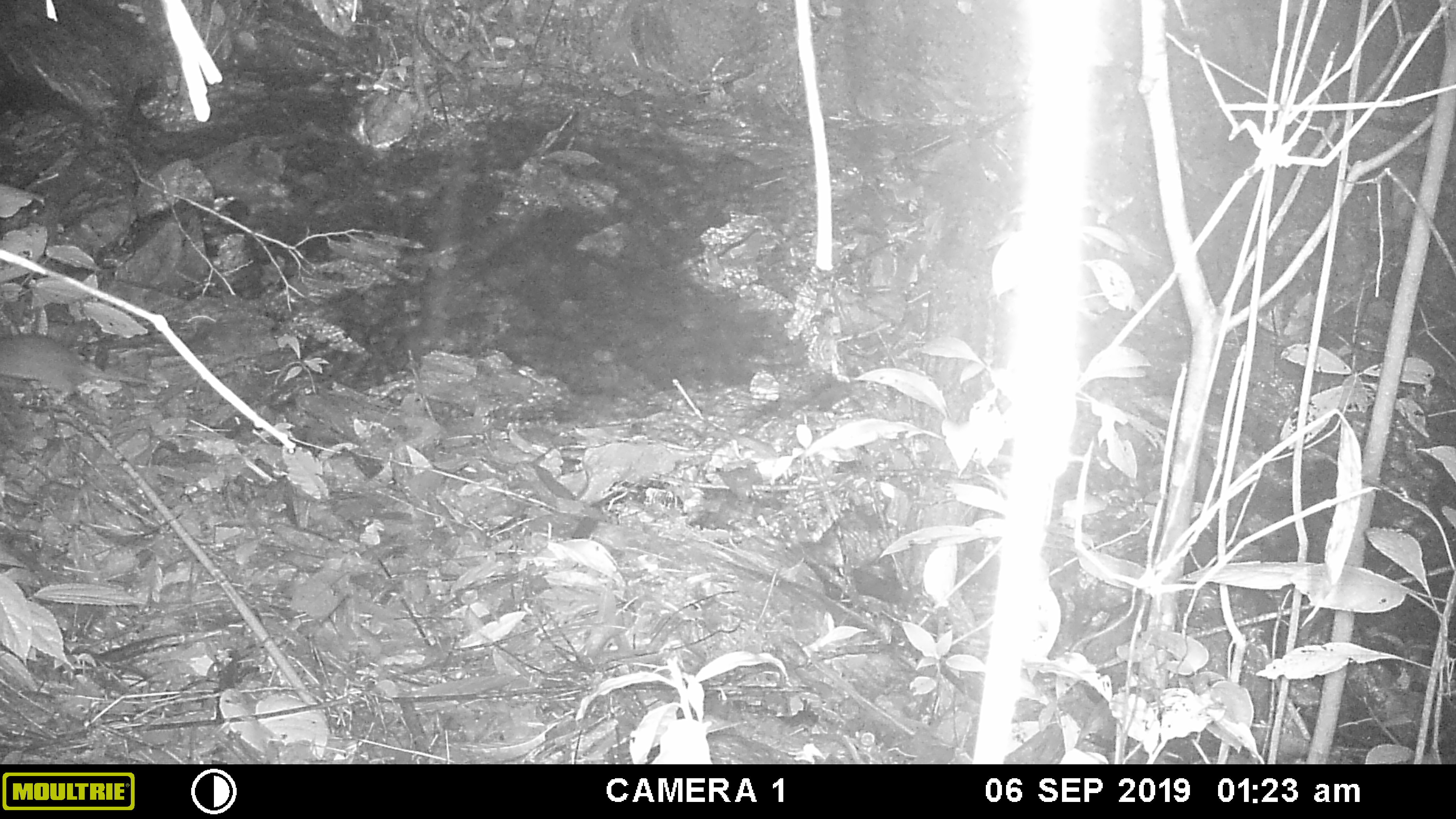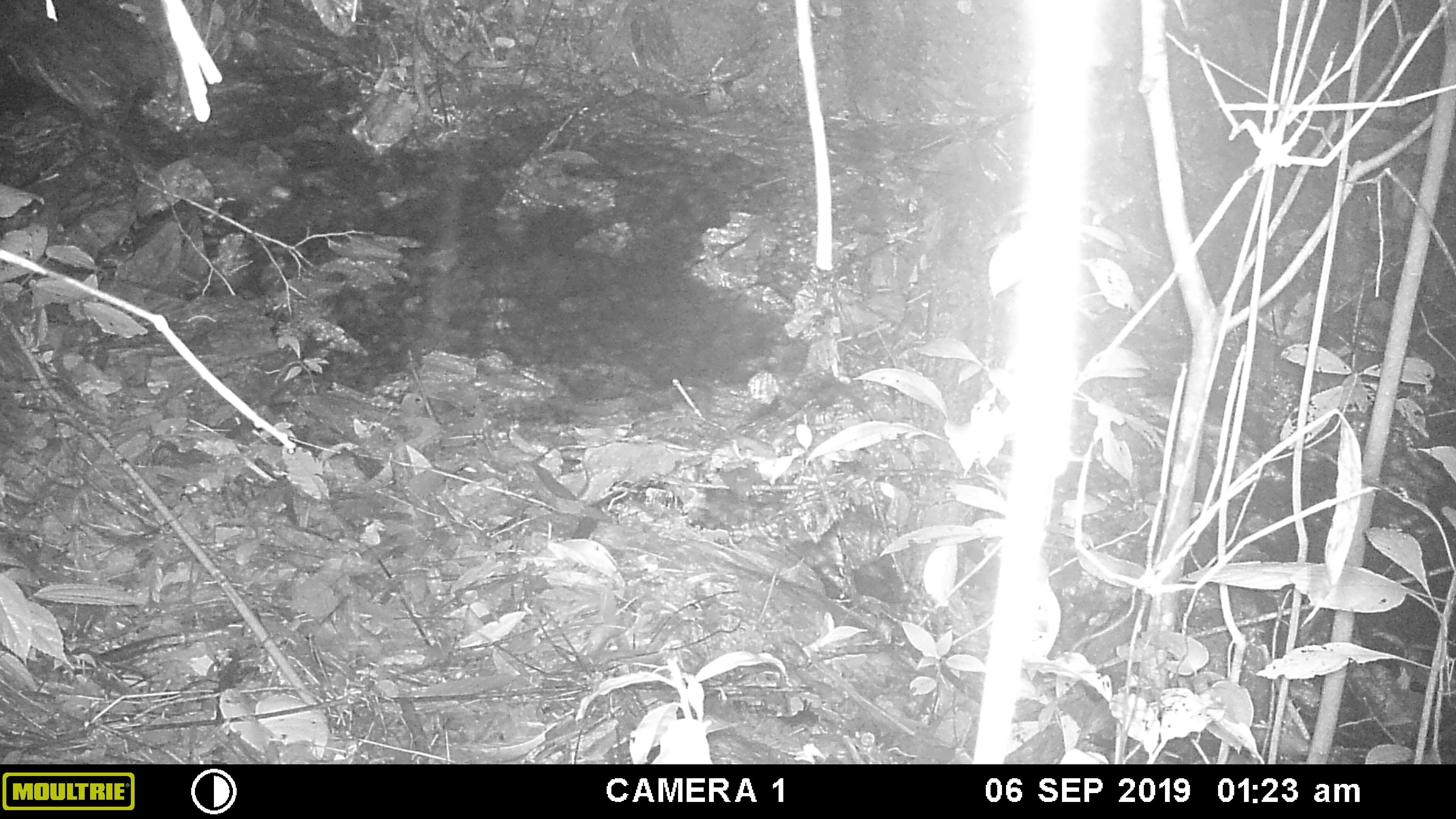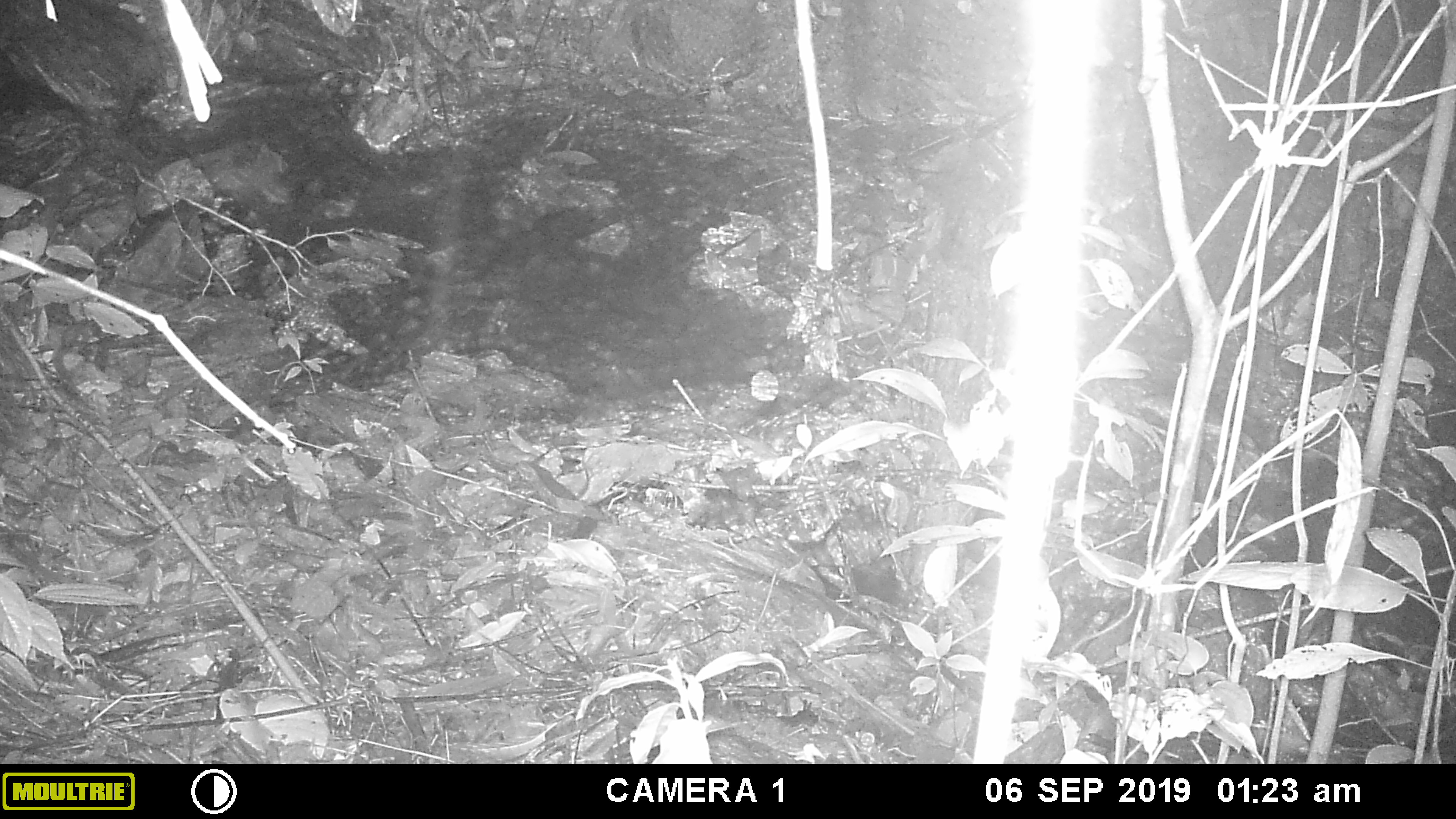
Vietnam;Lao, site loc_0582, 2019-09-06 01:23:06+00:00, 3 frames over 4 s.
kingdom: Animalia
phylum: Chordata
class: Mammalia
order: Rodentia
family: Muridae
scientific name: Muridae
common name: old-world mice and rats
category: unidentified murid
Unidentified murid (old-world mice and rats) (Muridae). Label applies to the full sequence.